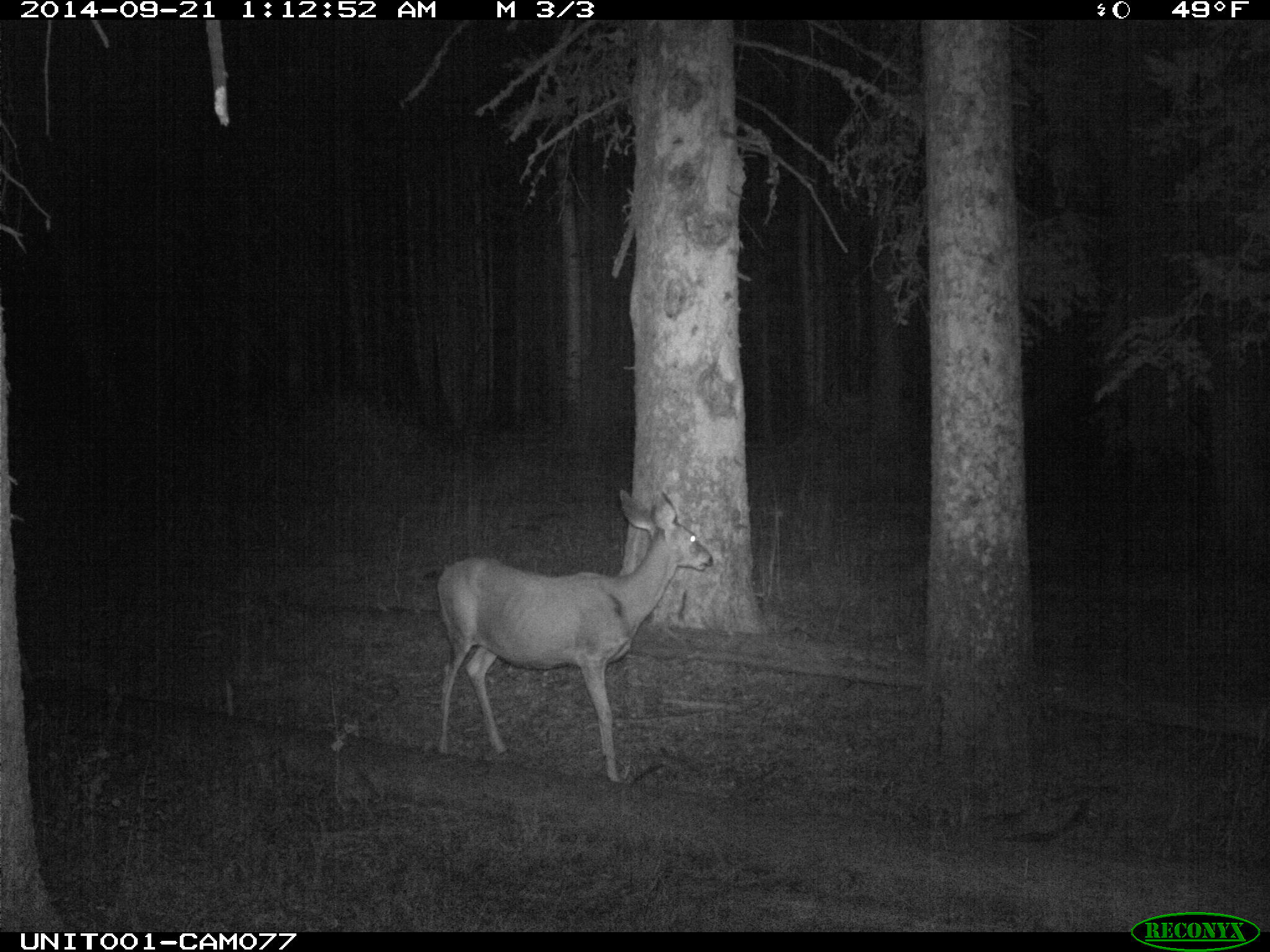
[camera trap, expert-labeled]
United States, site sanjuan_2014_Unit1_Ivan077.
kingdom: Animalia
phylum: Chordata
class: Mammalia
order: Artiodactyla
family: Cervidae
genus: Odocoileus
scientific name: Odocoileus hemionus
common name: mule deer